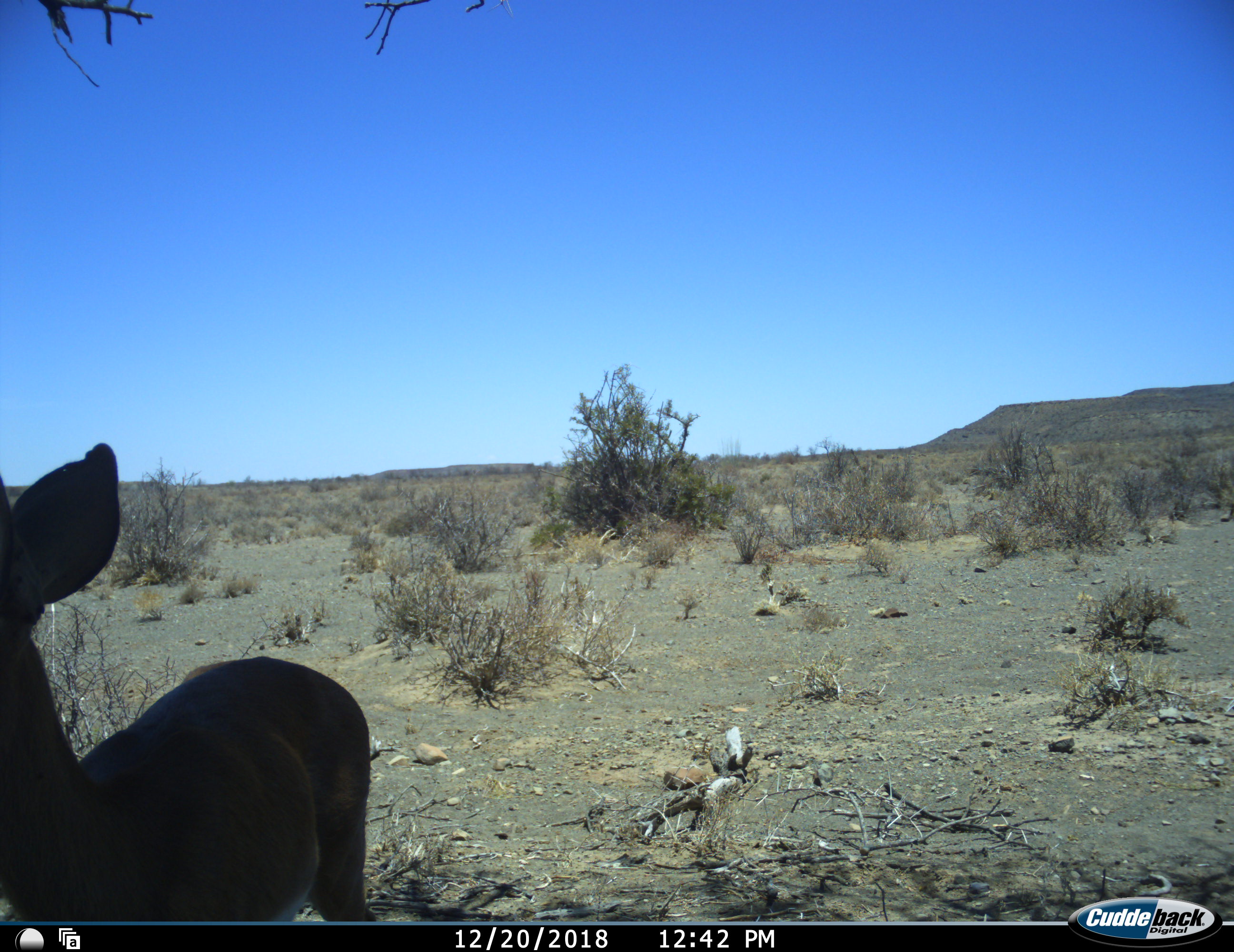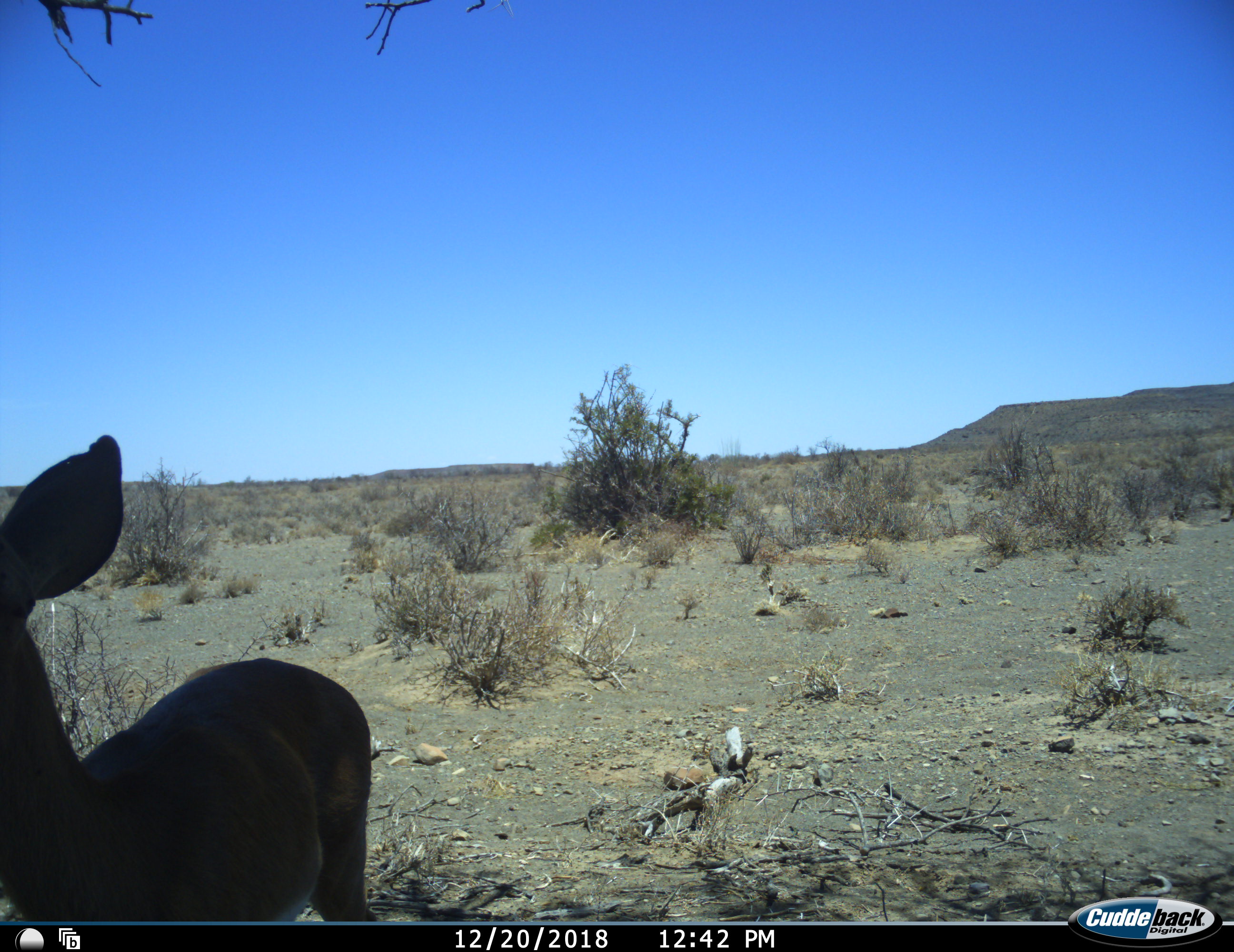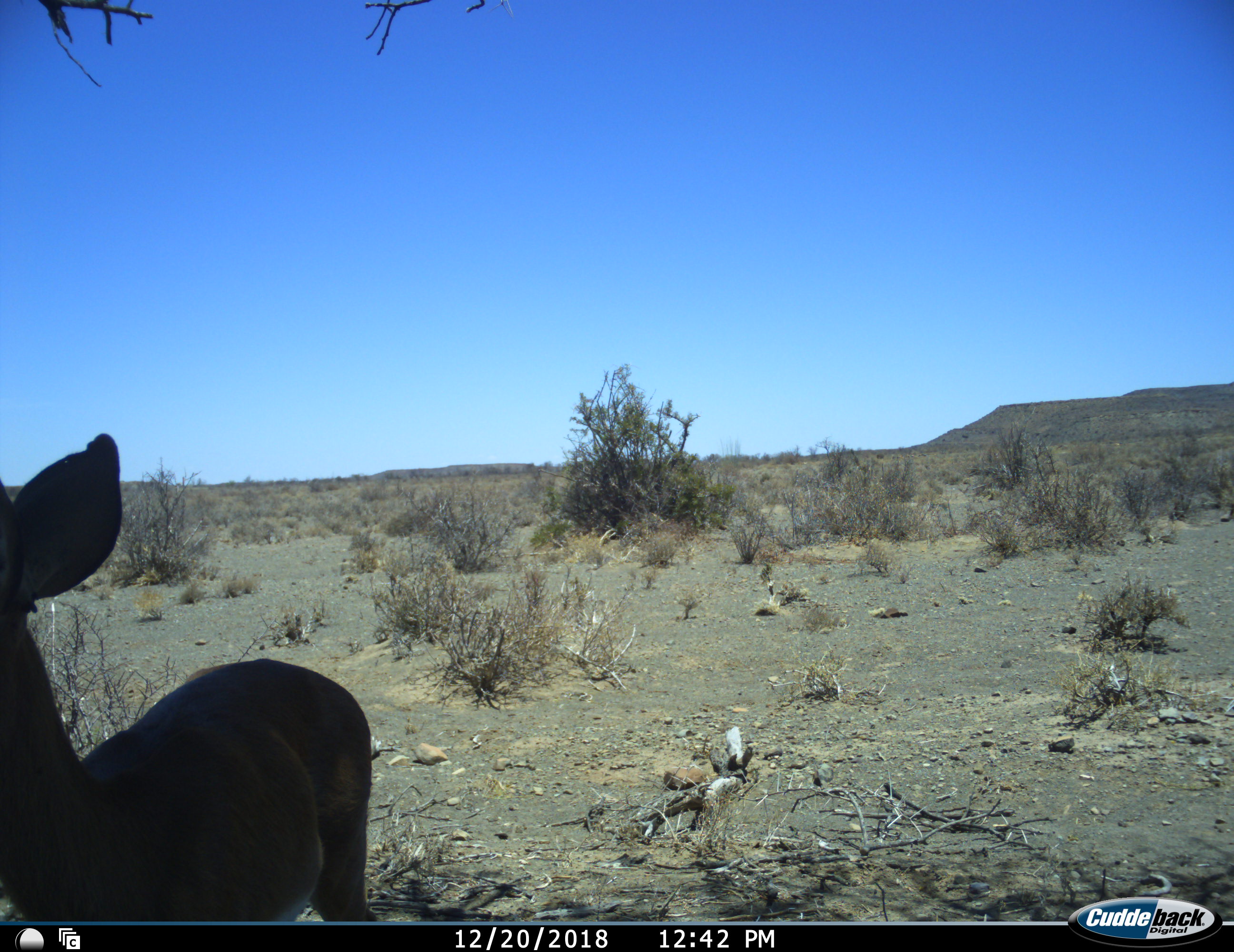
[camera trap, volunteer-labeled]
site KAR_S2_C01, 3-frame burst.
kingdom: Animalia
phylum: Chordata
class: Mammalia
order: Artiodactyla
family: Bovidae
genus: Raphicerus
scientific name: Raphicerus campestris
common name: steenbok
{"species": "steenbok (Raphicerus campestris)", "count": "1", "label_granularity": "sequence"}